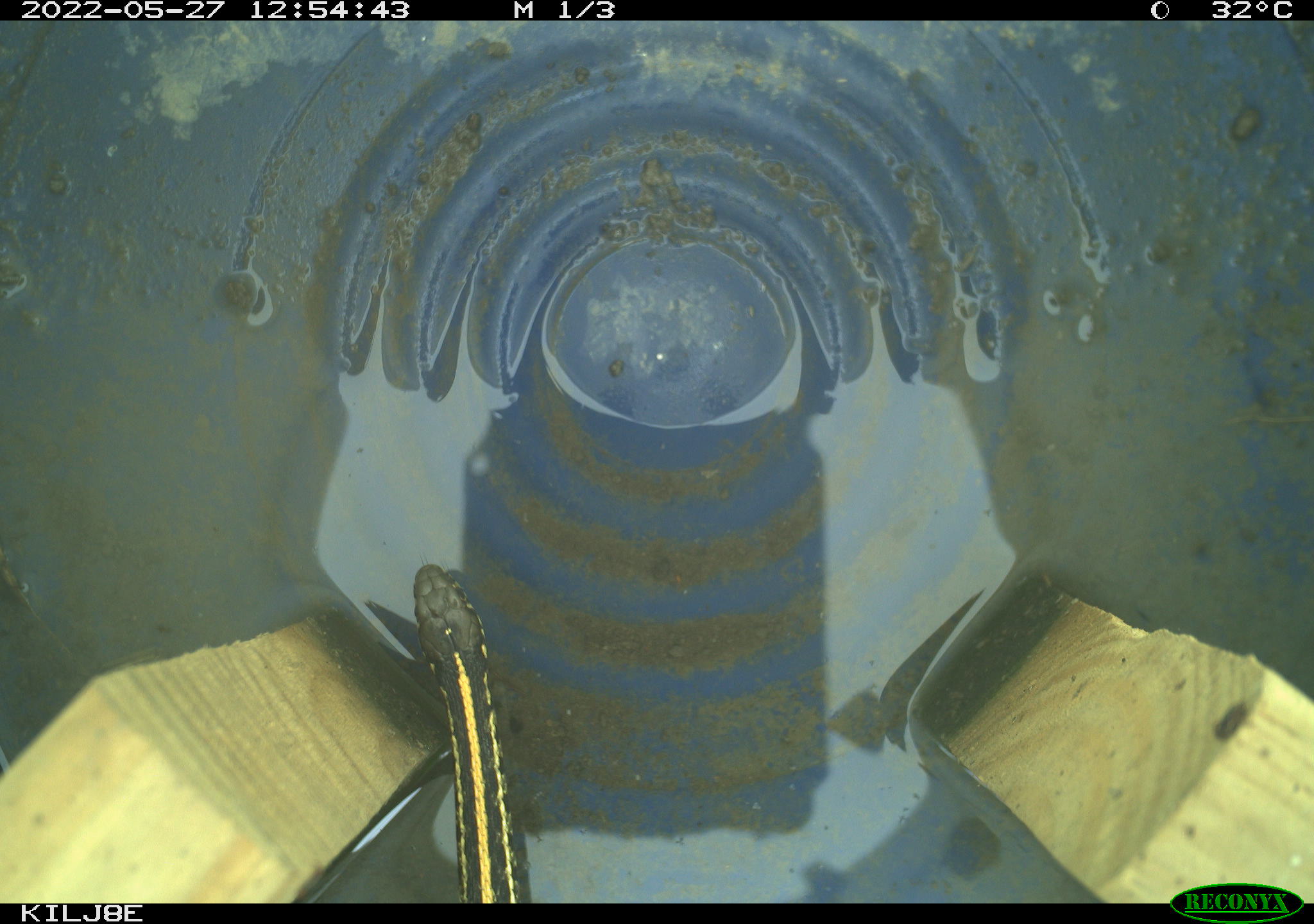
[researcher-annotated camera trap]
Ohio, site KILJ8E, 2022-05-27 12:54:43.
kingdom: Animalia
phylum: Chordata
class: Reptilia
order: Squamata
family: Colubridae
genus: Thamnophis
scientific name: Thamnophis radix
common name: plains gartersnake